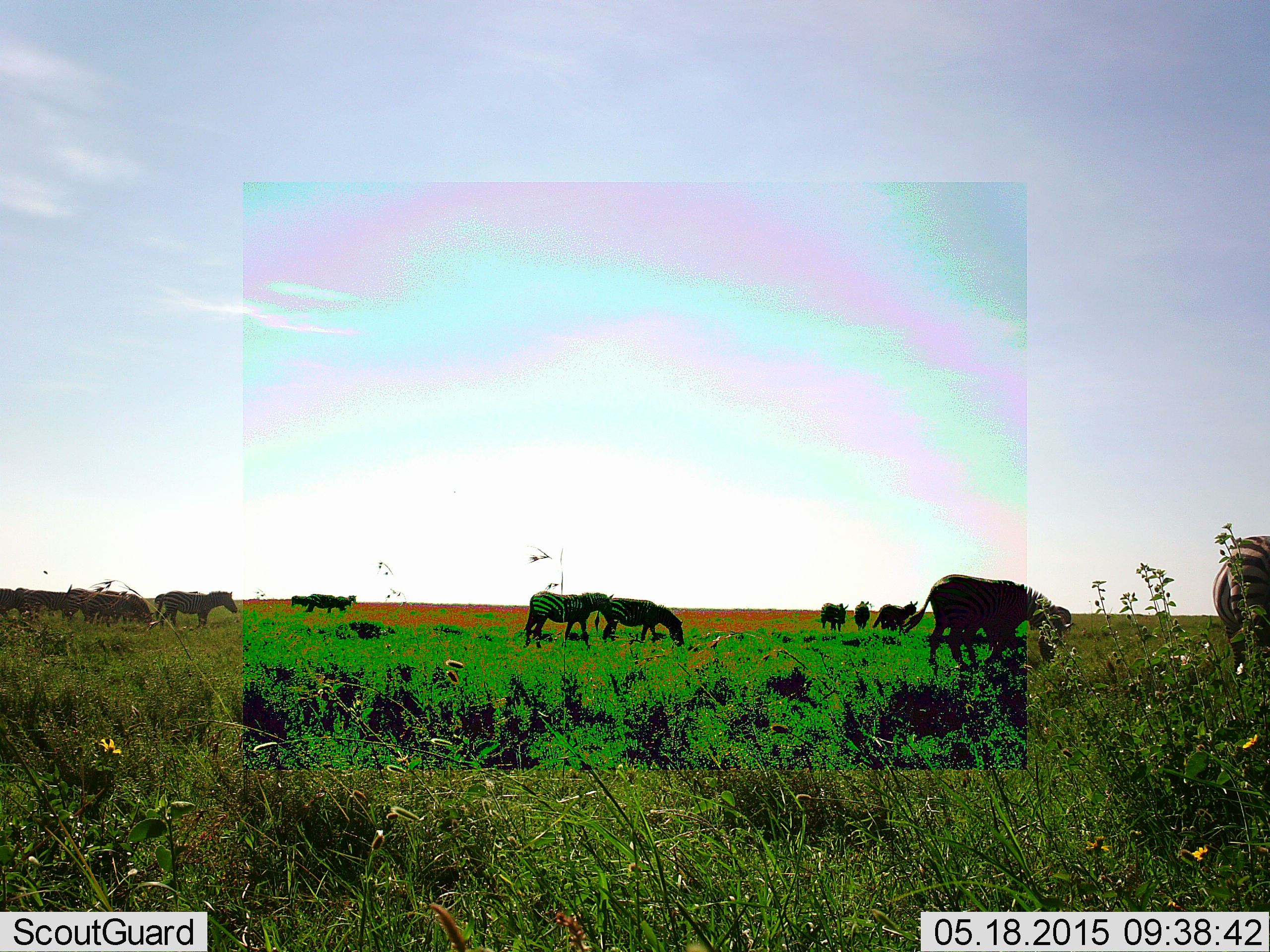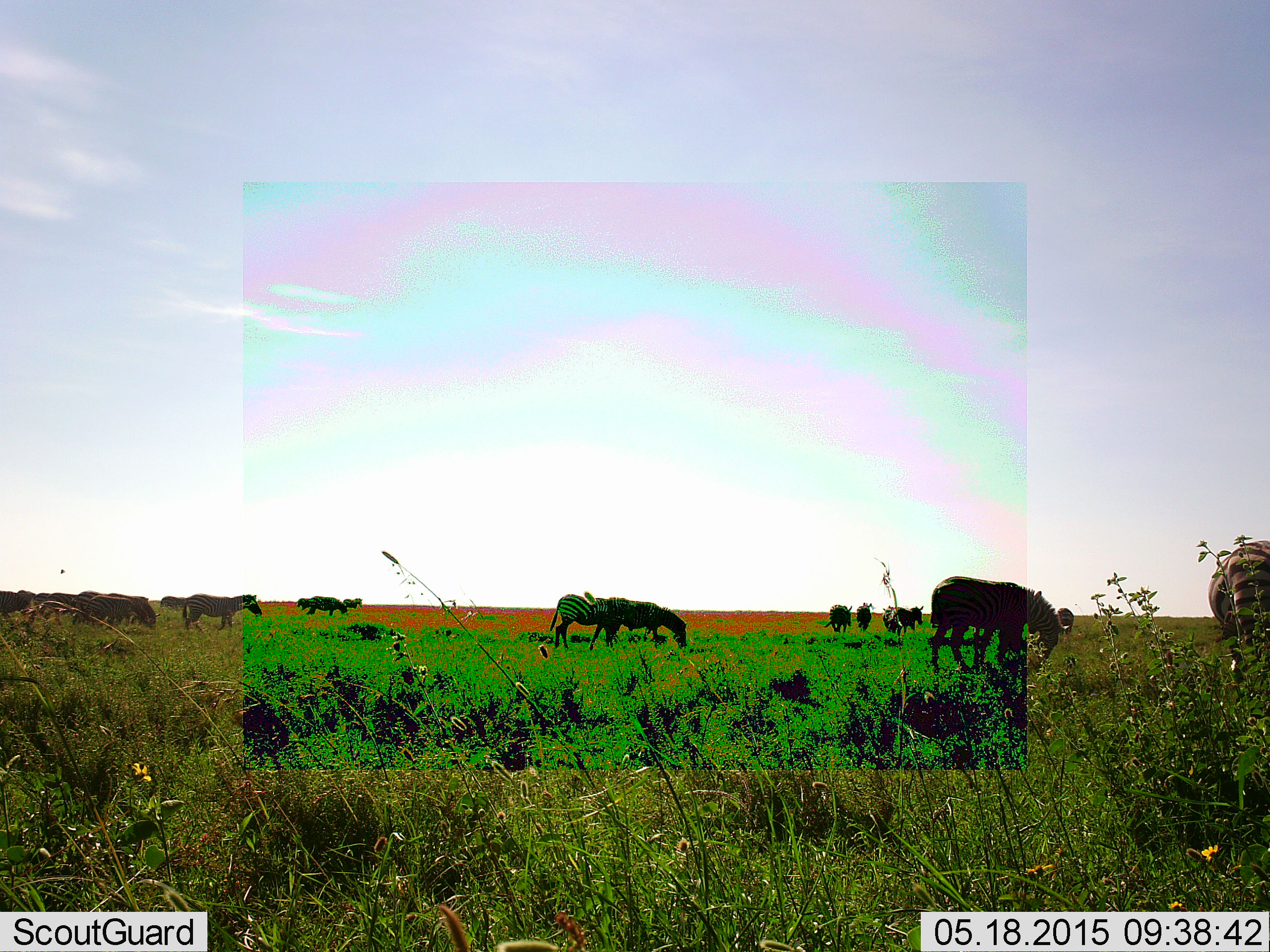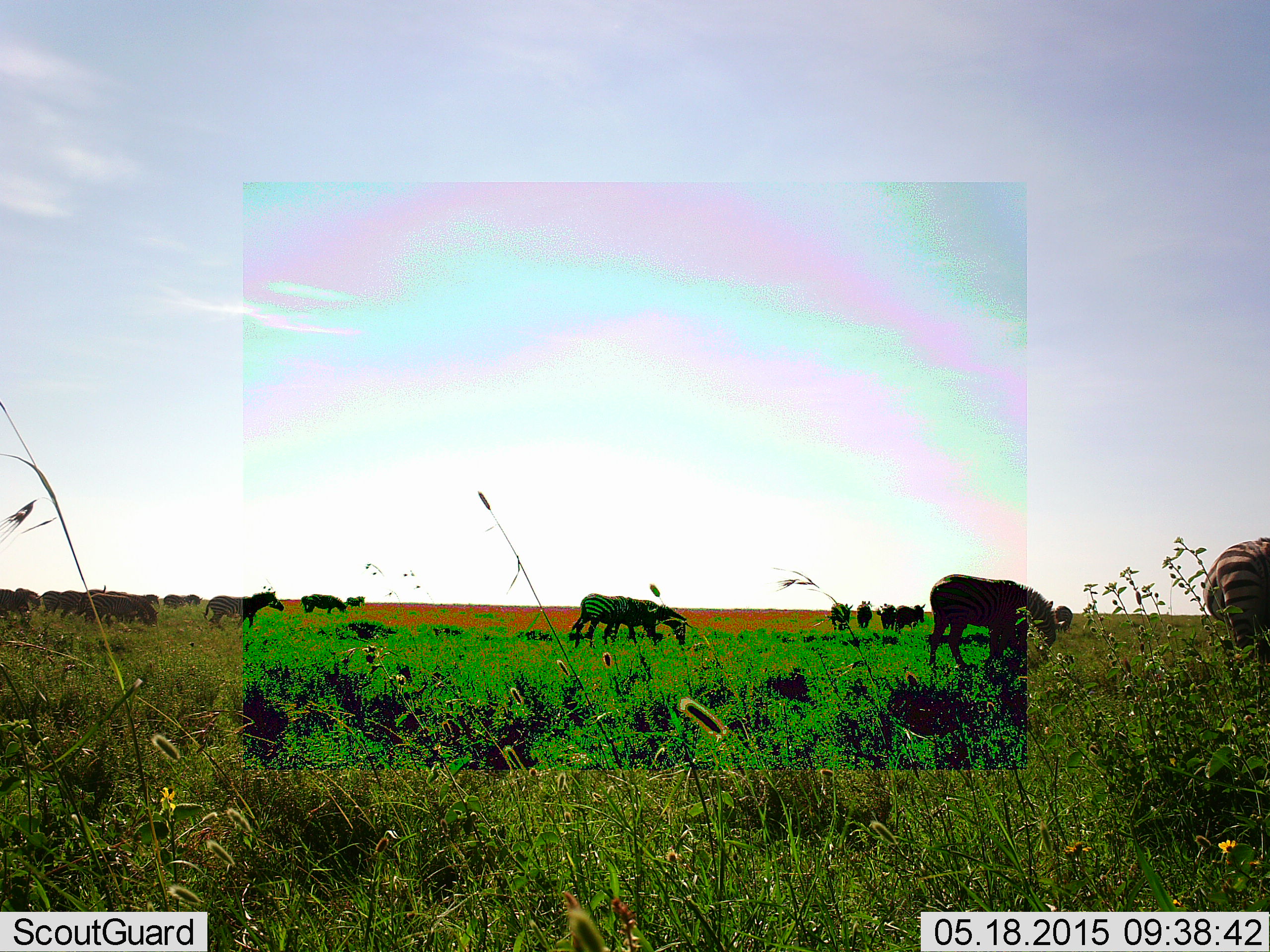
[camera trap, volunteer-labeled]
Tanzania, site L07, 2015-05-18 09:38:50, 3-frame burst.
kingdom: Animalia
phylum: Chordata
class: Mammalia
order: Perissodactyla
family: Equidae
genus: Equus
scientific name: Equus quagga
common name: plains zebra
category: zebra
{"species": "zebra (plains zebra) (Equus quagga)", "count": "11-50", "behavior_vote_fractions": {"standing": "50%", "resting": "0%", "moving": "67%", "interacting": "0%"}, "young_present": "0%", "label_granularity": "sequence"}